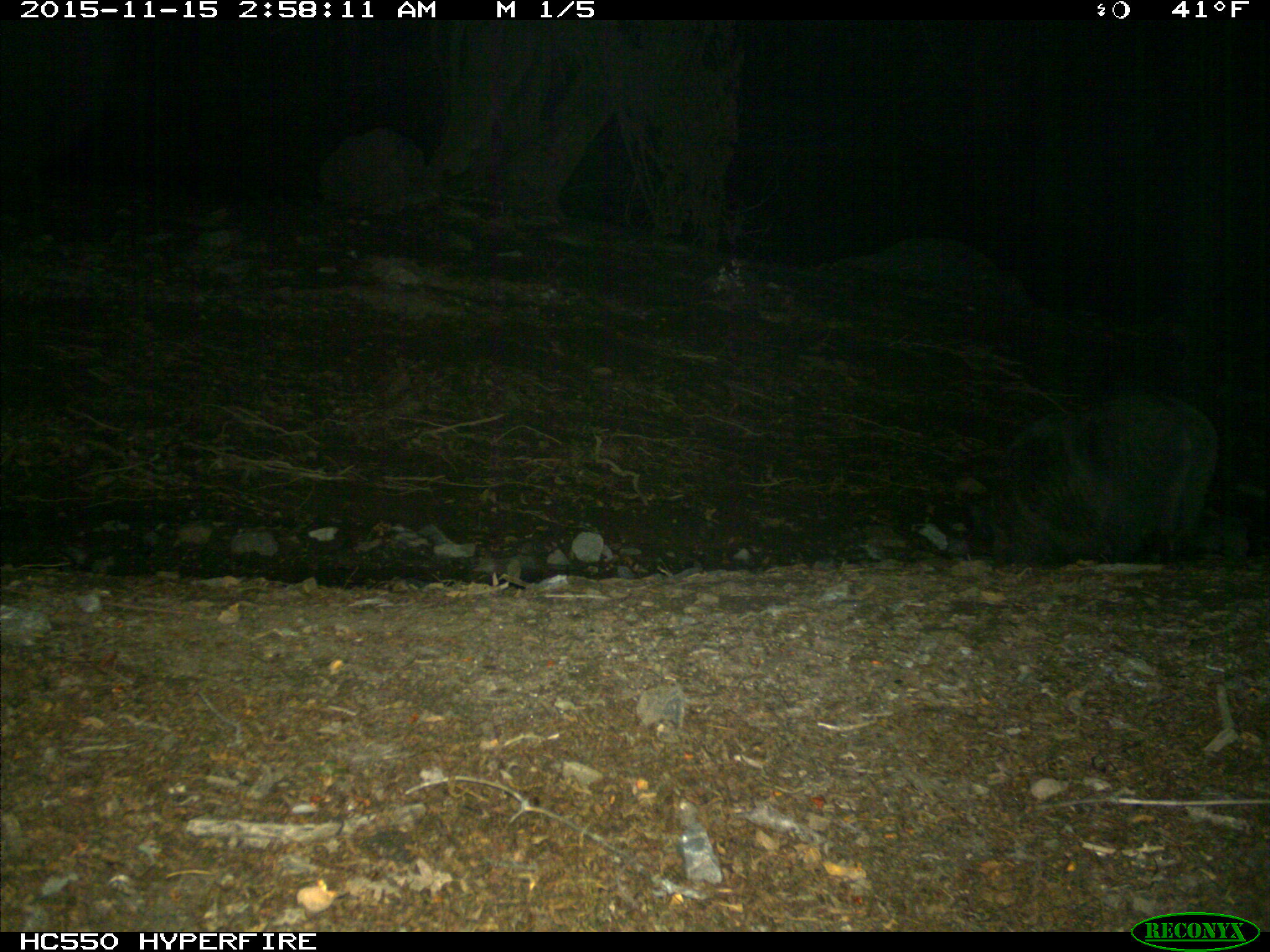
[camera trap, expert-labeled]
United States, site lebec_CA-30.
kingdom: Animalia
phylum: Chordata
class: Mammalia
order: Artiodactyla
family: Suidae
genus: Sus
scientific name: Sus scrofa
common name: wild boar